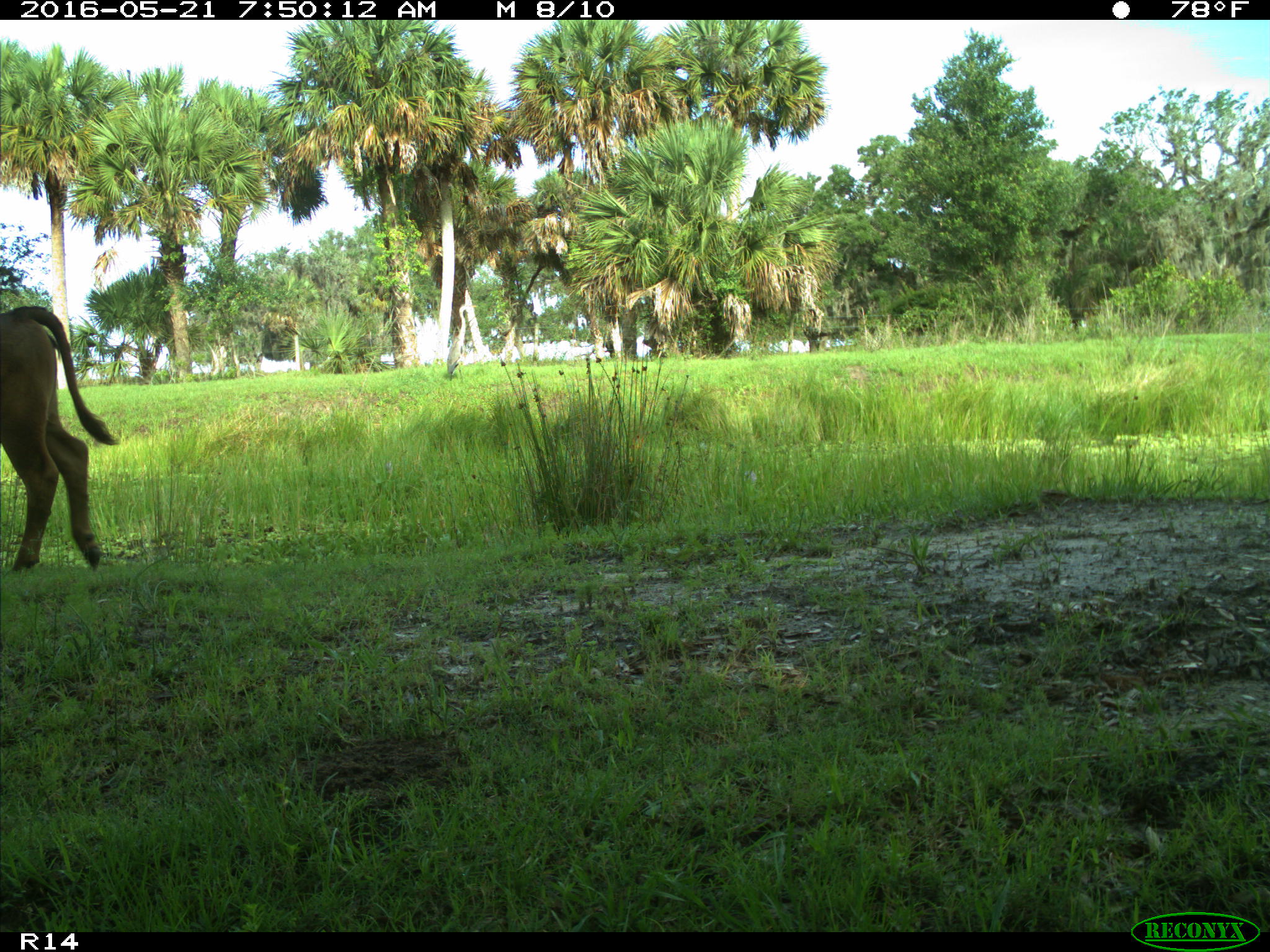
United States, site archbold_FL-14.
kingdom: Animalia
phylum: Chordata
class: Mammalia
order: Artiodactyla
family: Bovidae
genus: Bos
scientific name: Bos taurus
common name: domestic cow